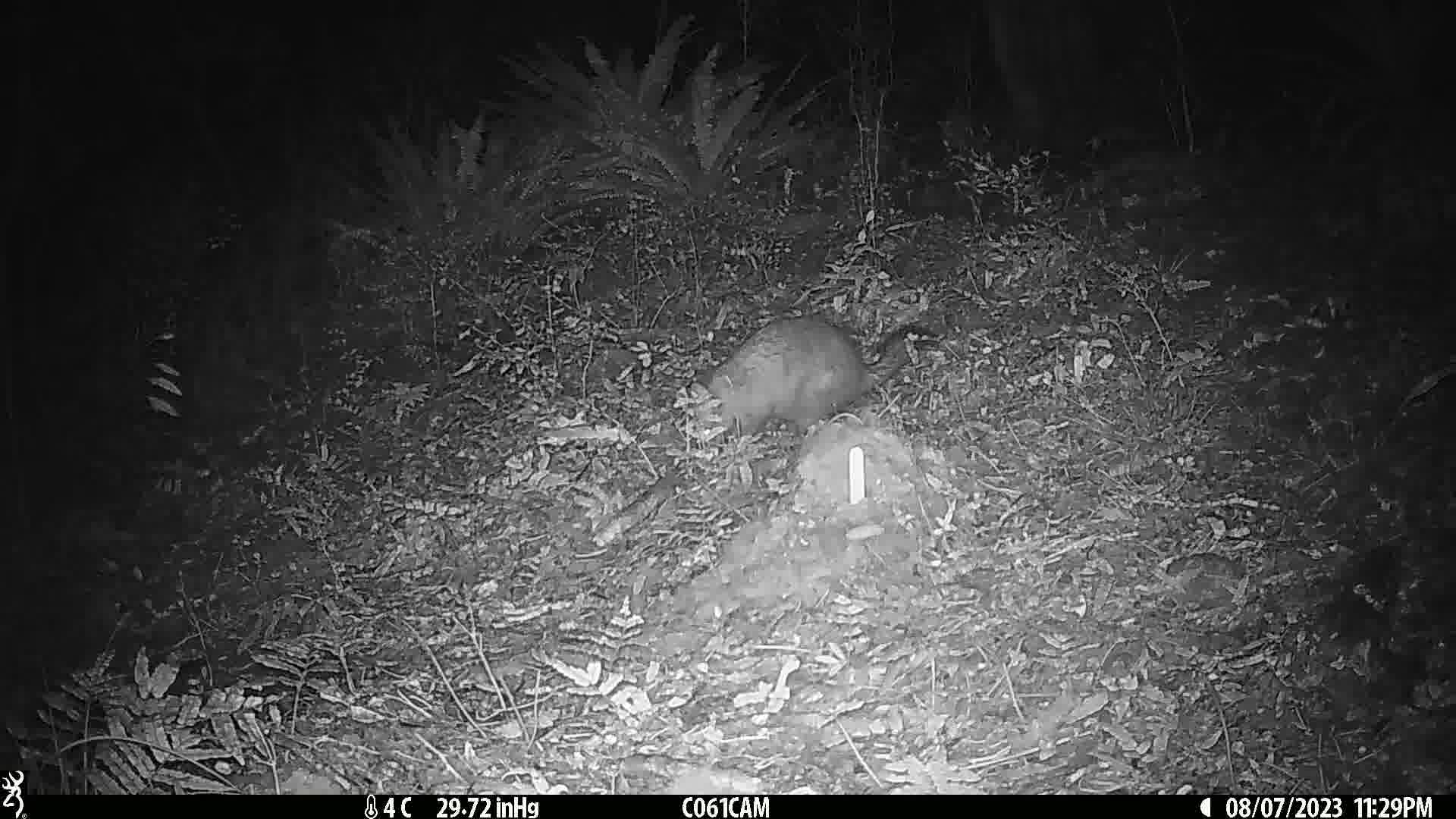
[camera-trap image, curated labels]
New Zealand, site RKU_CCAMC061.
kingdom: Animalia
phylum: Chordata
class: Mammalia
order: Diprotodontia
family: Phalangeridae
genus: Trichosurus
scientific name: Trichosurus vulpecula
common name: common brushtail possum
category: possum